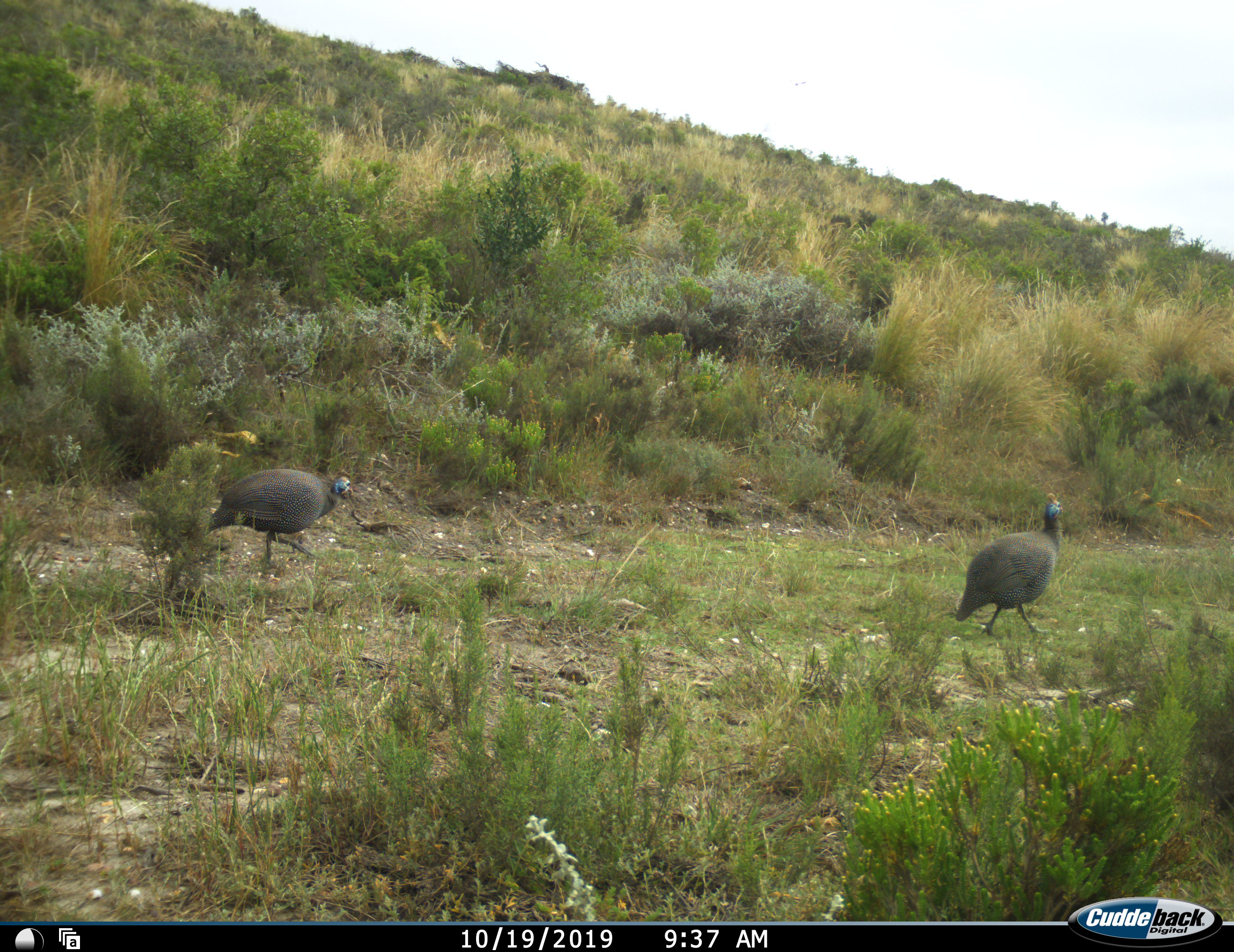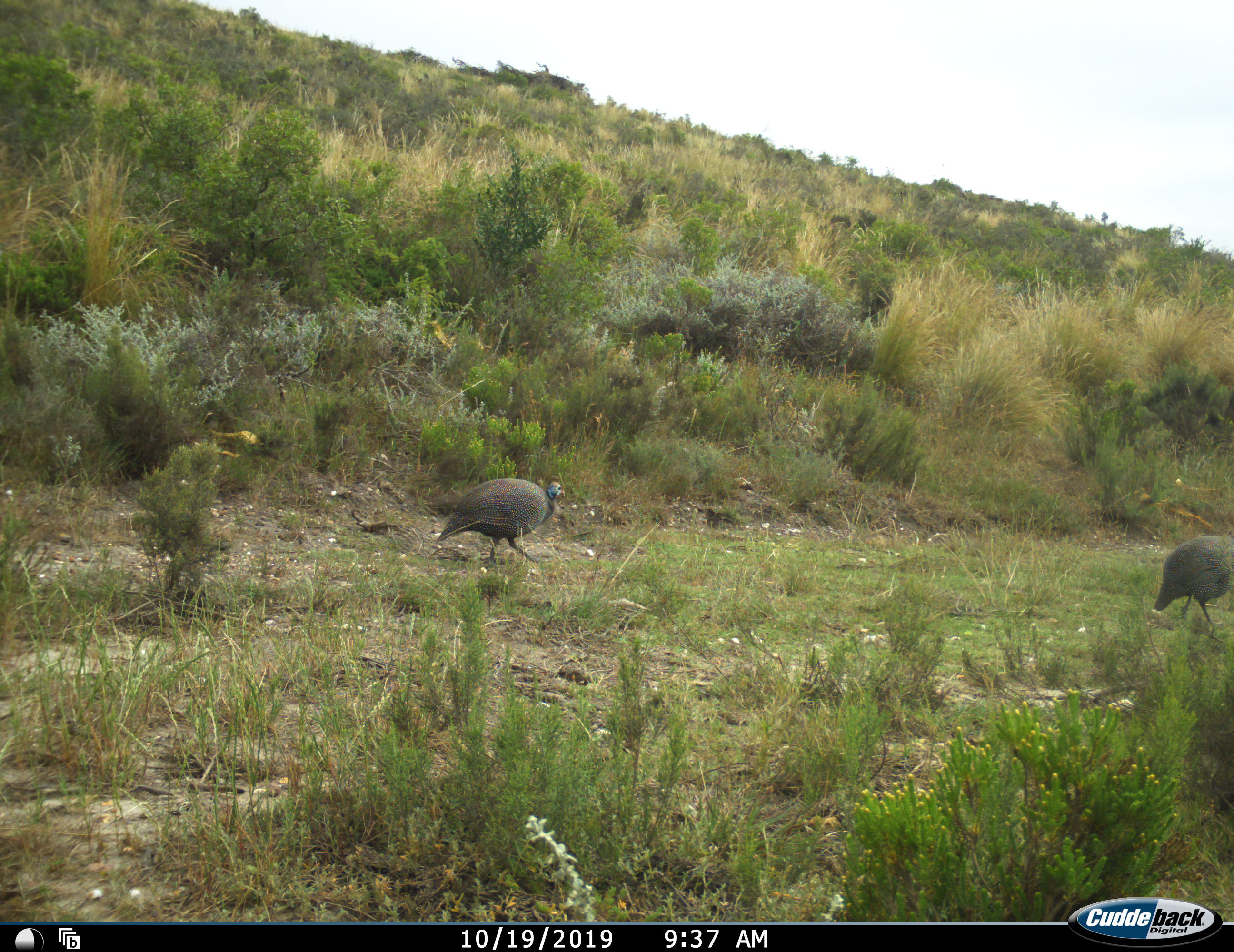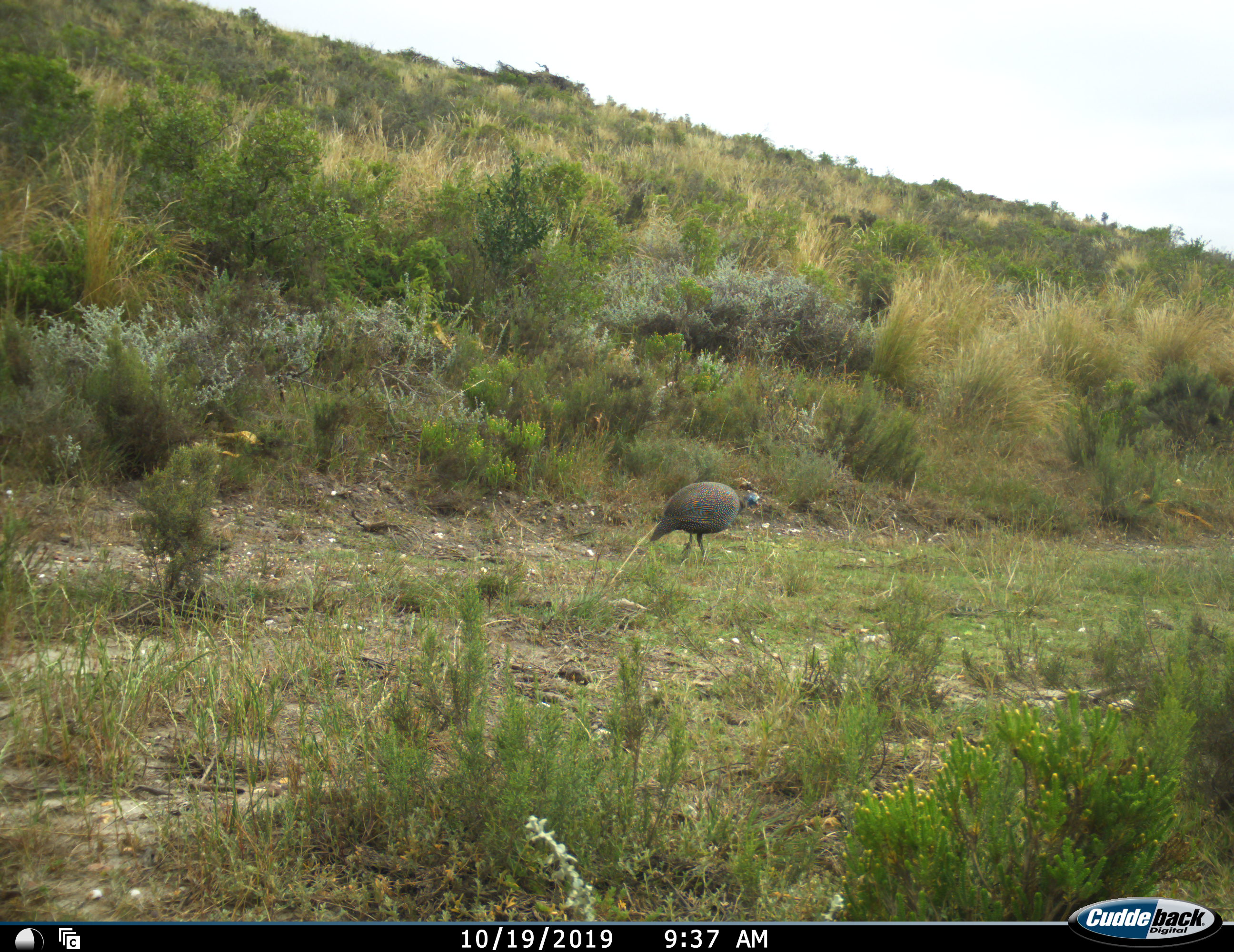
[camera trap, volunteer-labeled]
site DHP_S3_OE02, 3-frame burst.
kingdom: Animalia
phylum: Chordata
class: Aves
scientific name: Aves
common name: bird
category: birdother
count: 2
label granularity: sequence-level